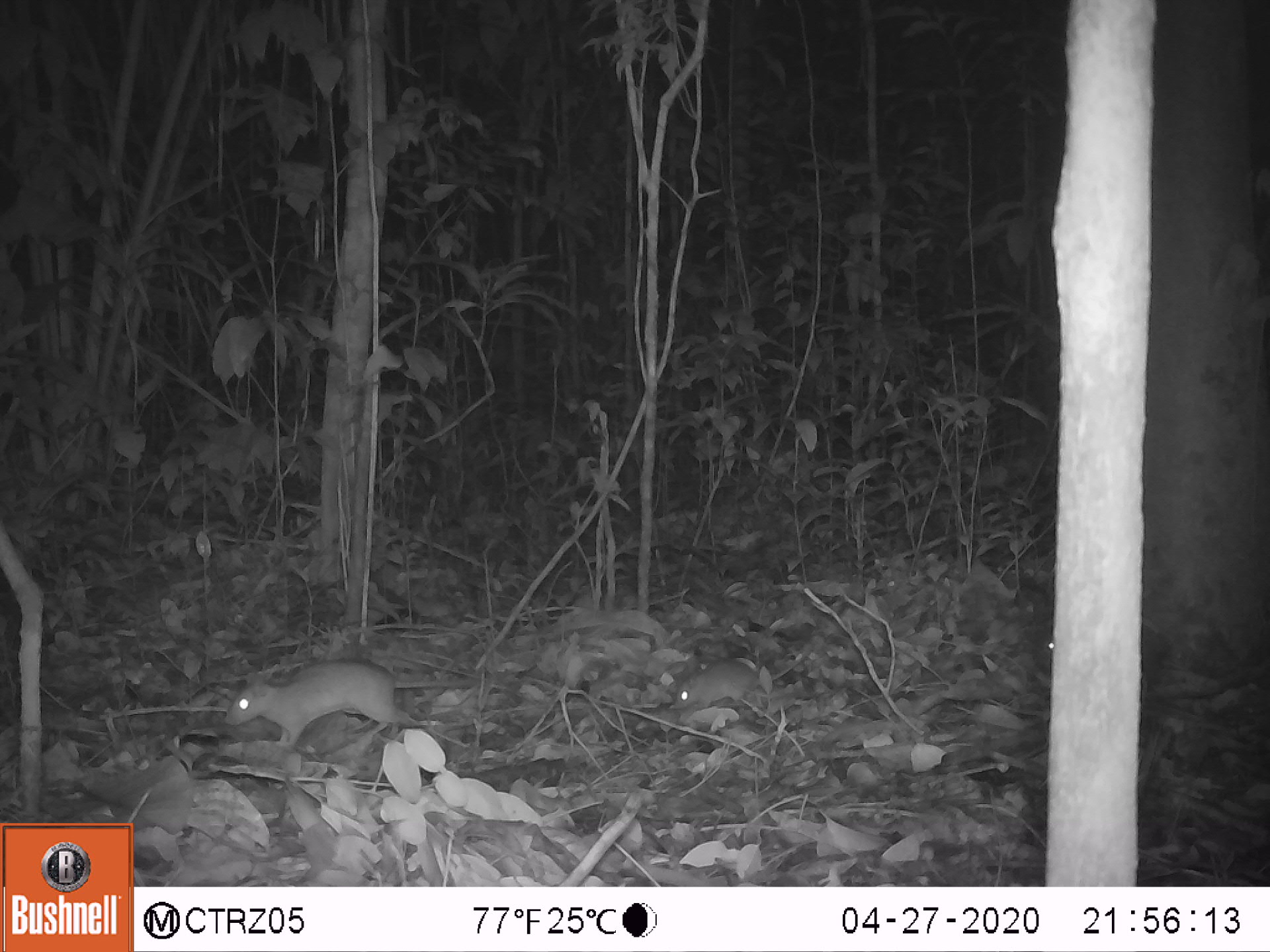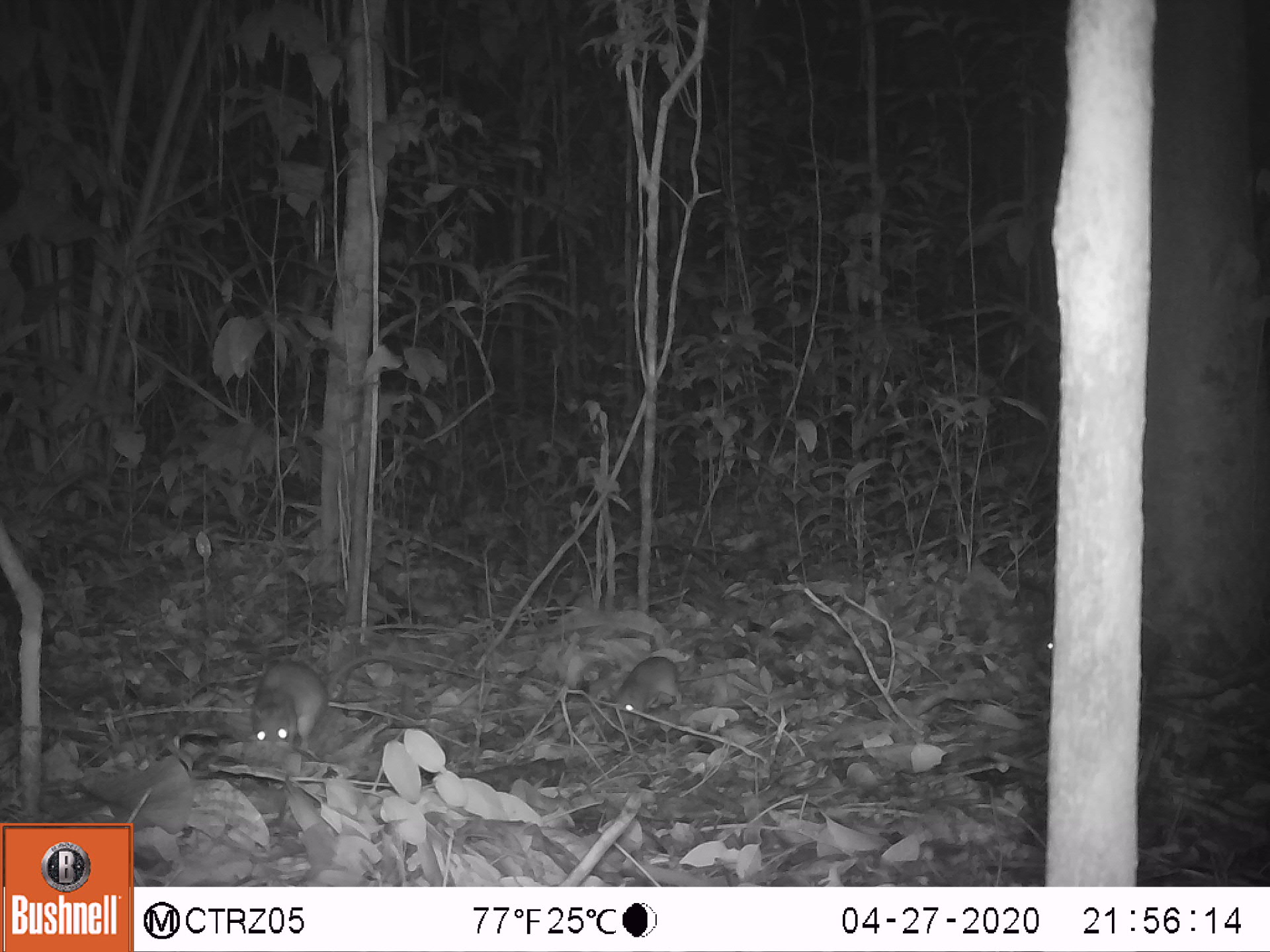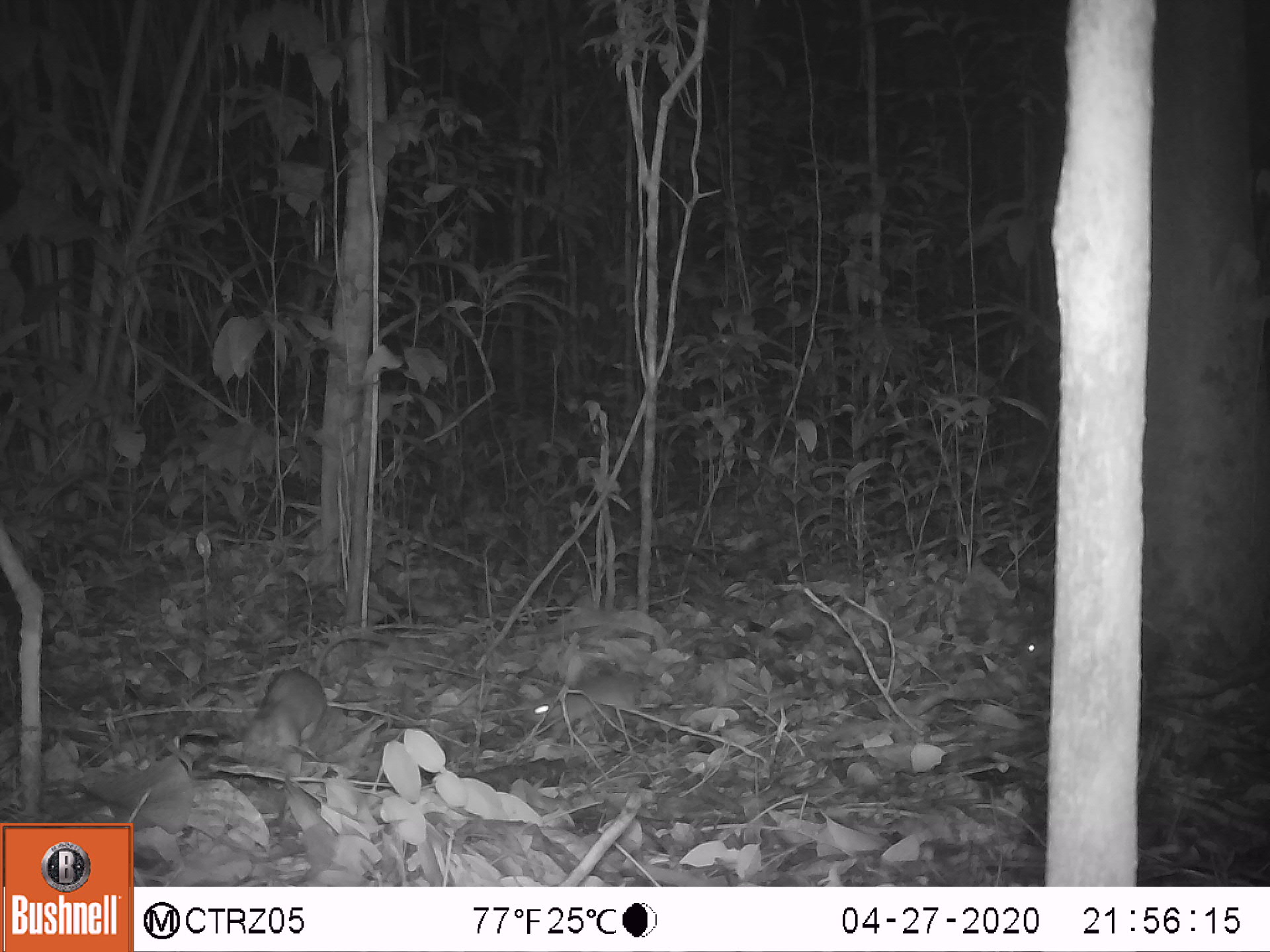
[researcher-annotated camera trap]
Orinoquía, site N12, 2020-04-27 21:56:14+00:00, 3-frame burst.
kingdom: Animalia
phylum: Chordata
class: Mammalia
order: Rodentia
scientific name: Rodentia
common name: rodent